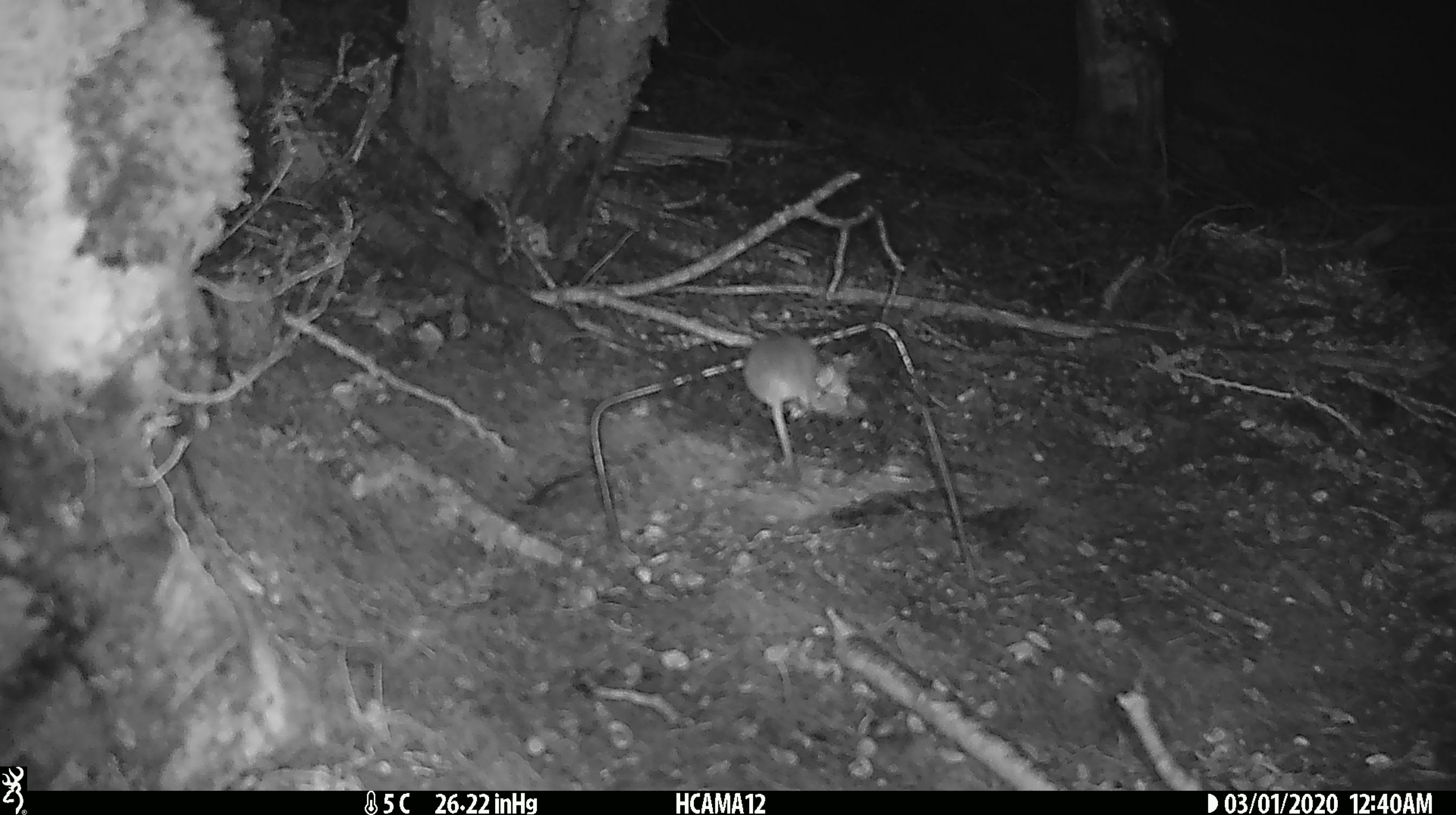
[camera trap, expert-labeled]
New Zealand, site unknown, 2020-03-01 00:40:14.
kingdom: Animalia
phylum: Chordata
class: Mammalia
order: Rodentia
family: Muridae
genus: Mus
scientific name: Mus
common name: mouse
Mouse (Mus).